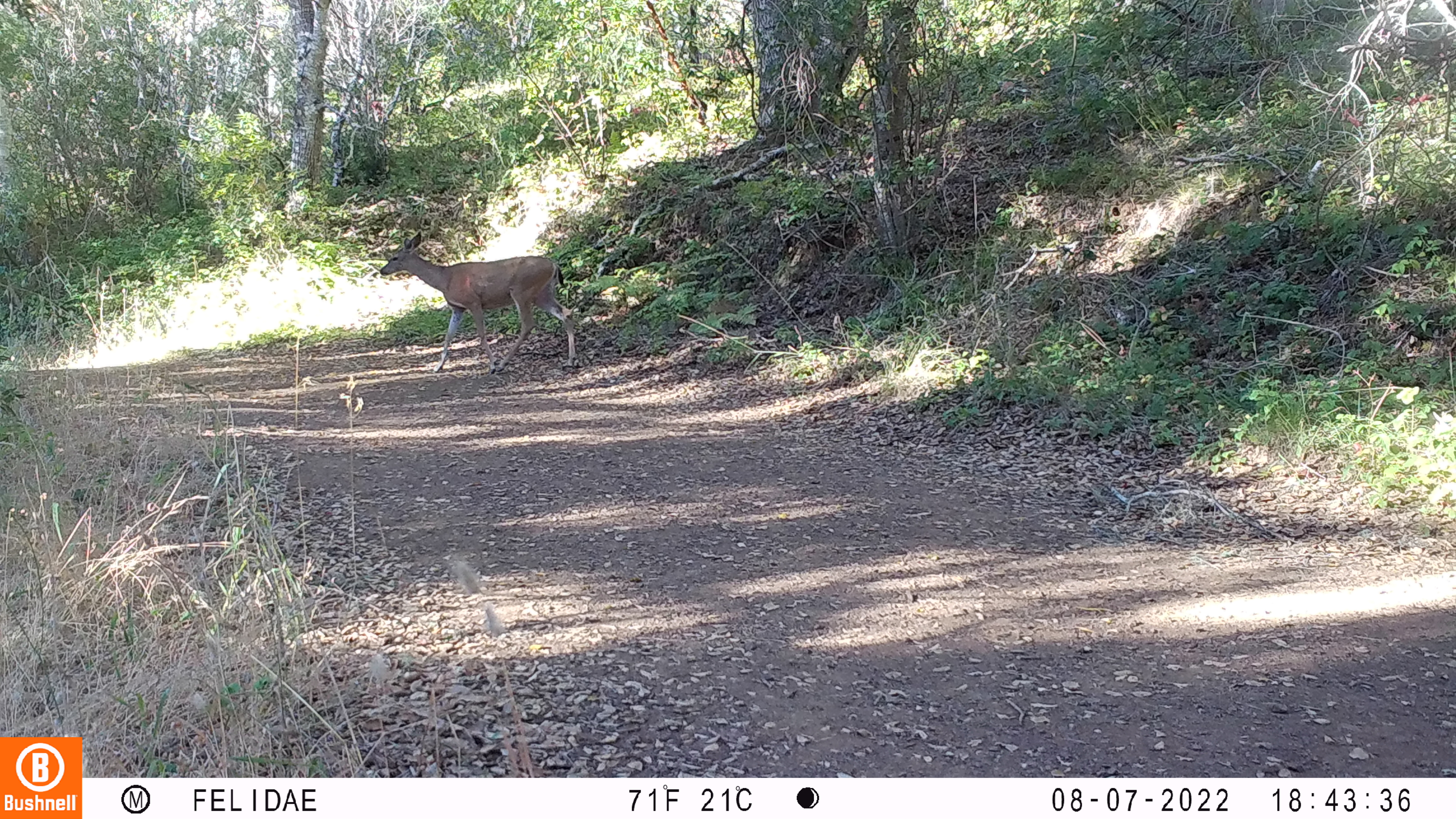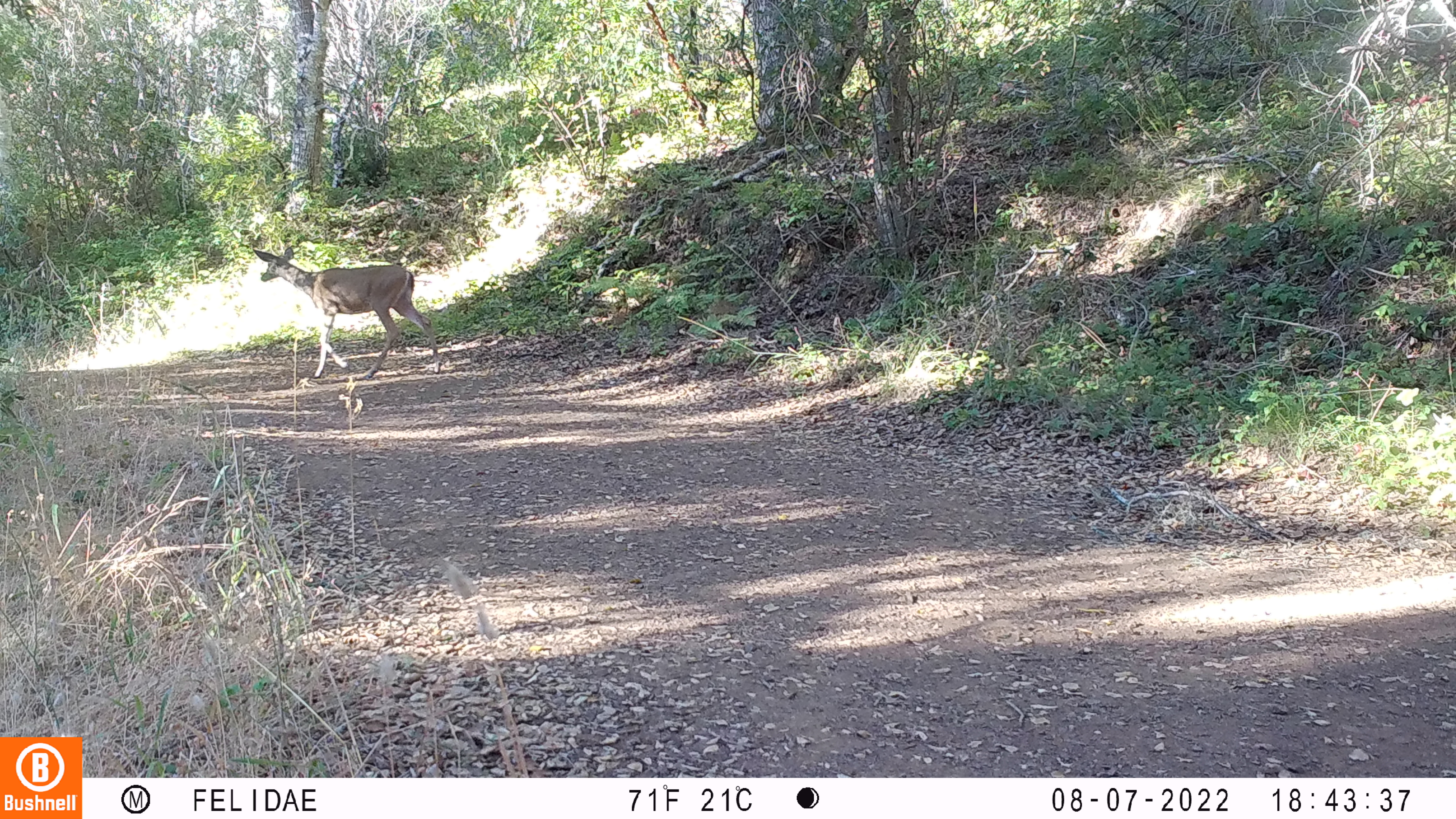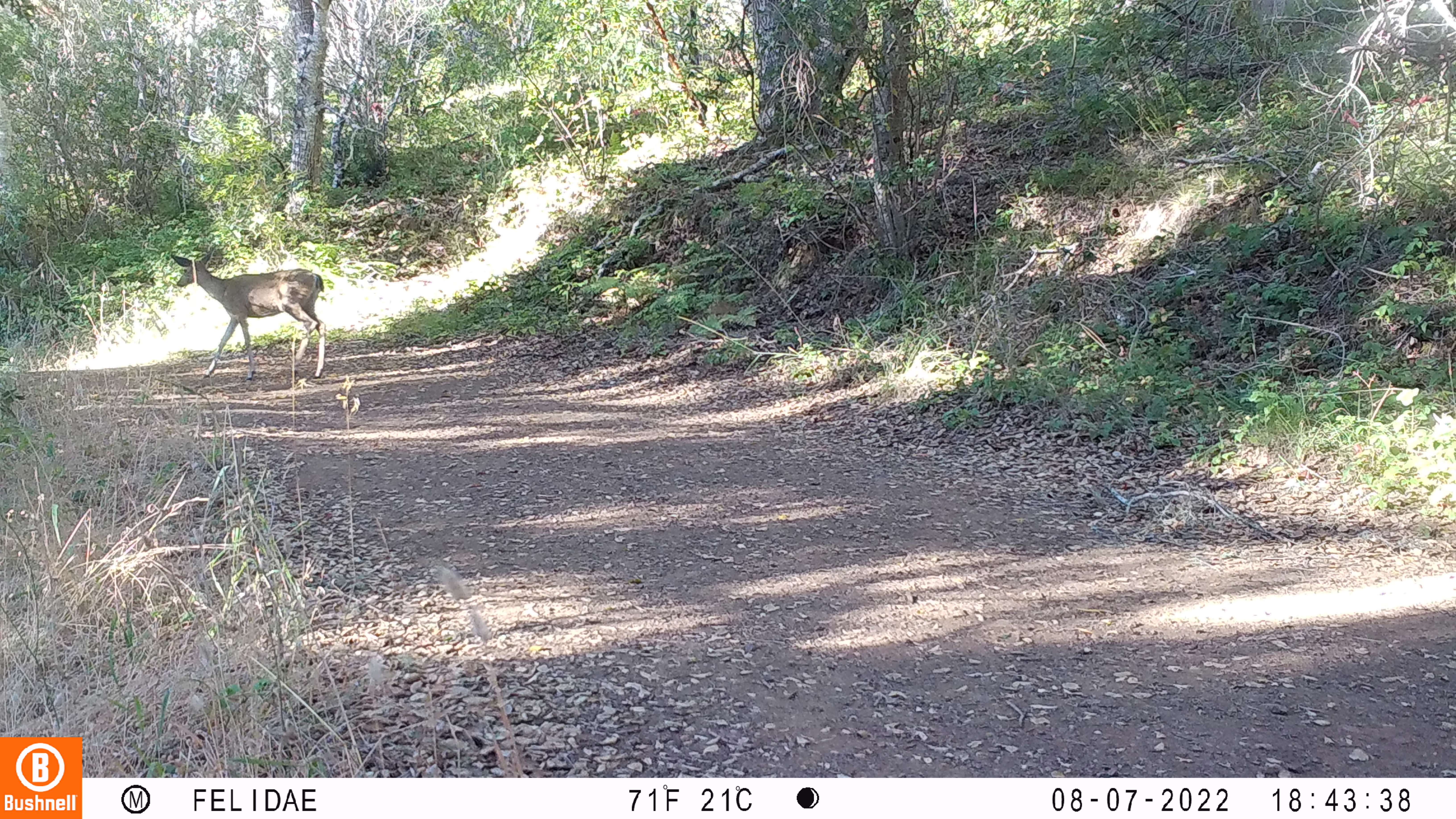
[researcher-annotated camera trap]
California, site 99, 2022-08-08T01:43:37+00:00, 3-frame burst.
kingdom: Animalia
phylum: Chordata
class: Mammalia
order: Artiodactyla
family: Cervidae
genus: Odocoileus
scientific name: Odocoileus hemionus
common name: mule deer